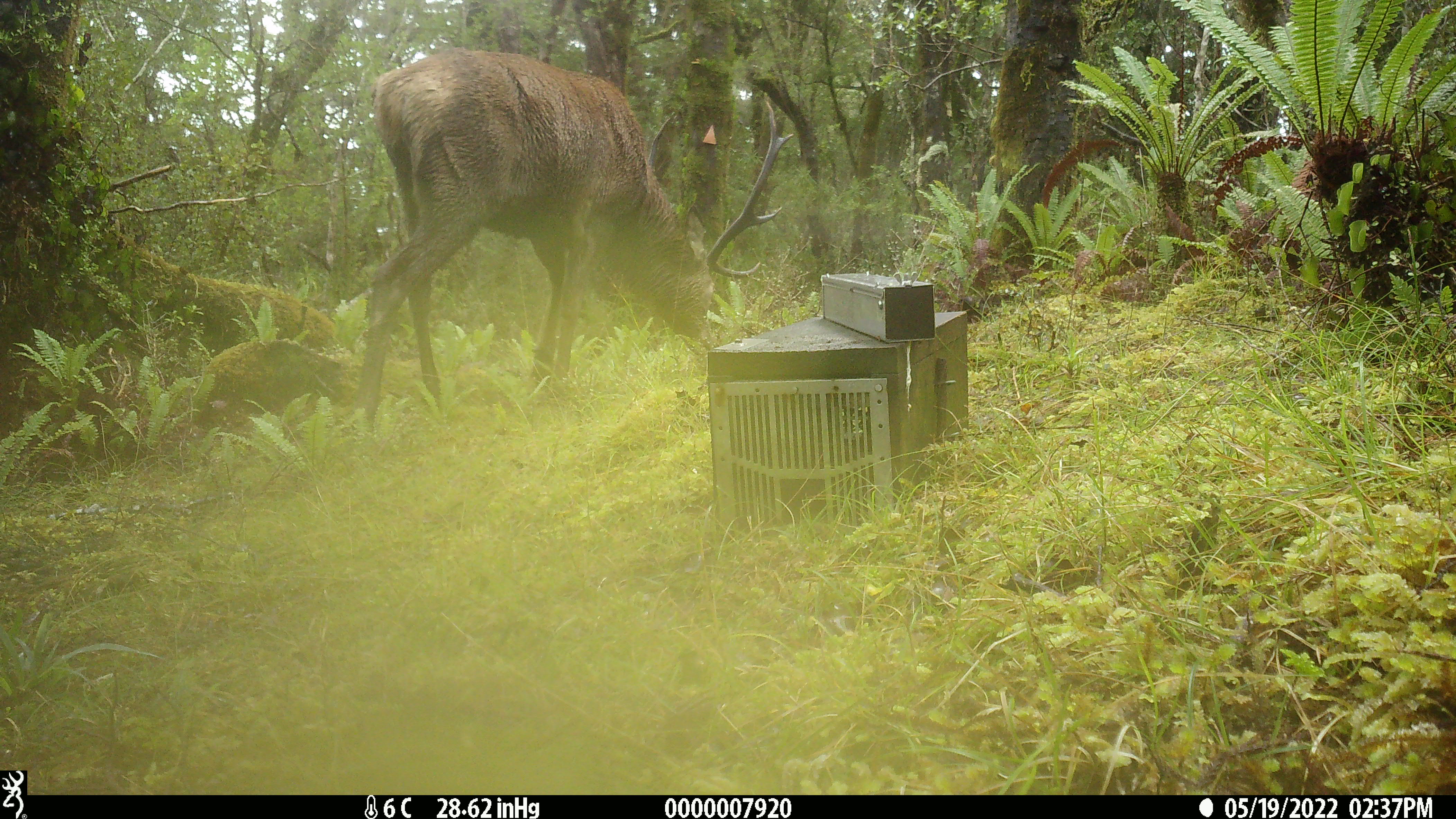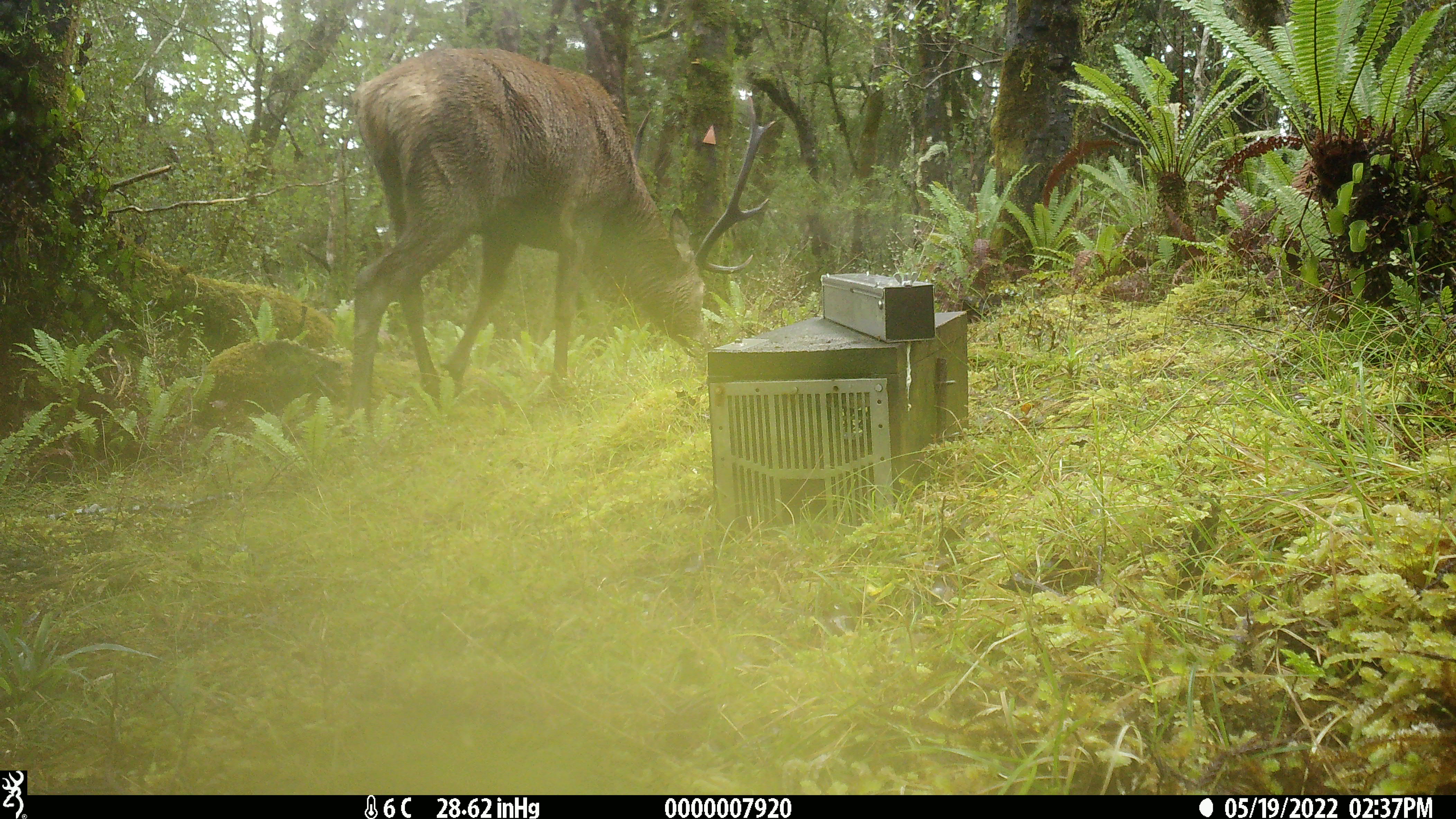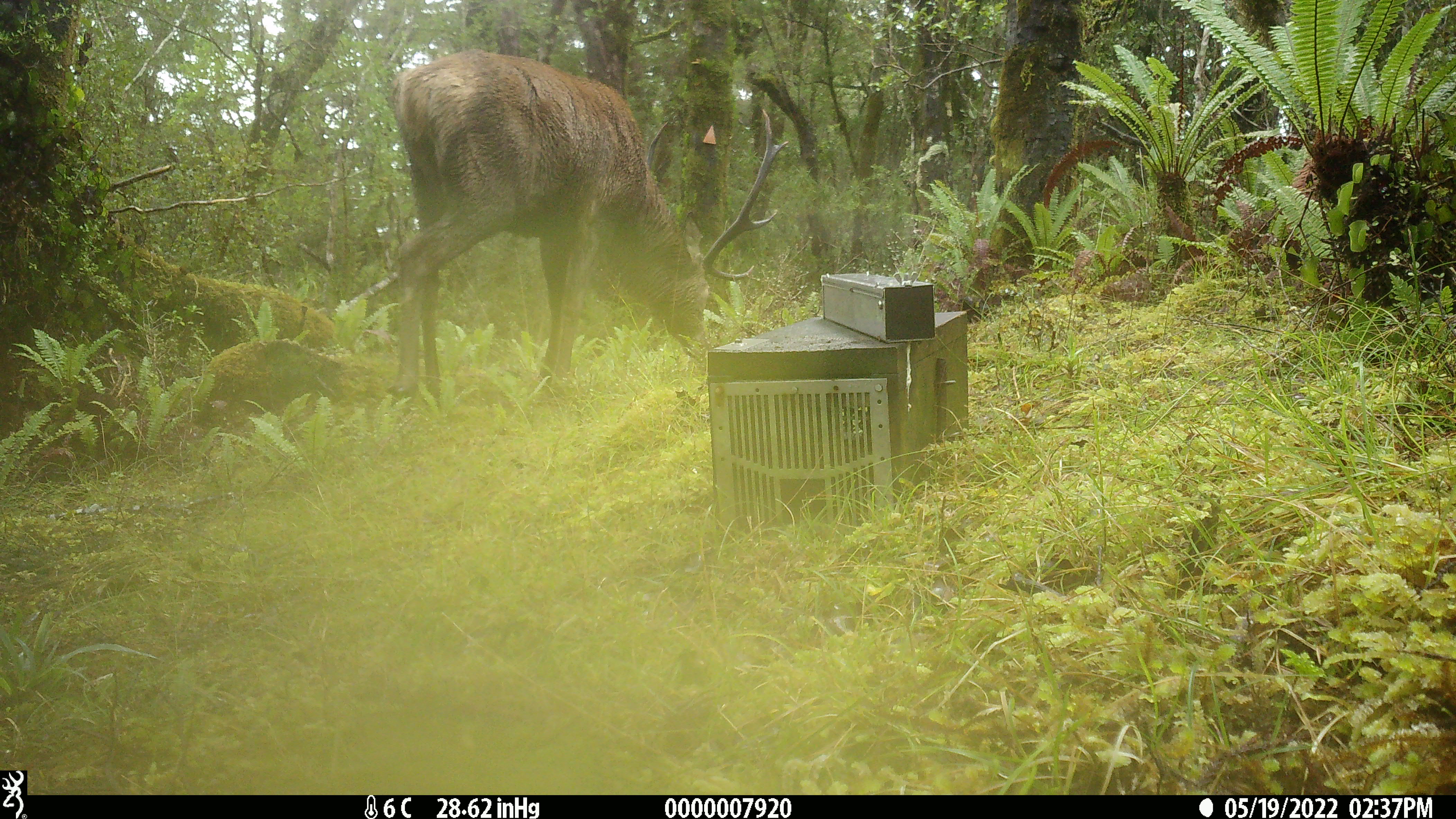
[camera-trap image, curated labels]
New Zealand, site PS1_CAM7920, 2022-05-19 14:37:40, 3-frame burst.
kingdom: Animalia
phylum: Chordata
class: Mammalia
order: Artiodactyla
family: Cervidae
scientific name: Cervidae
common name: deer